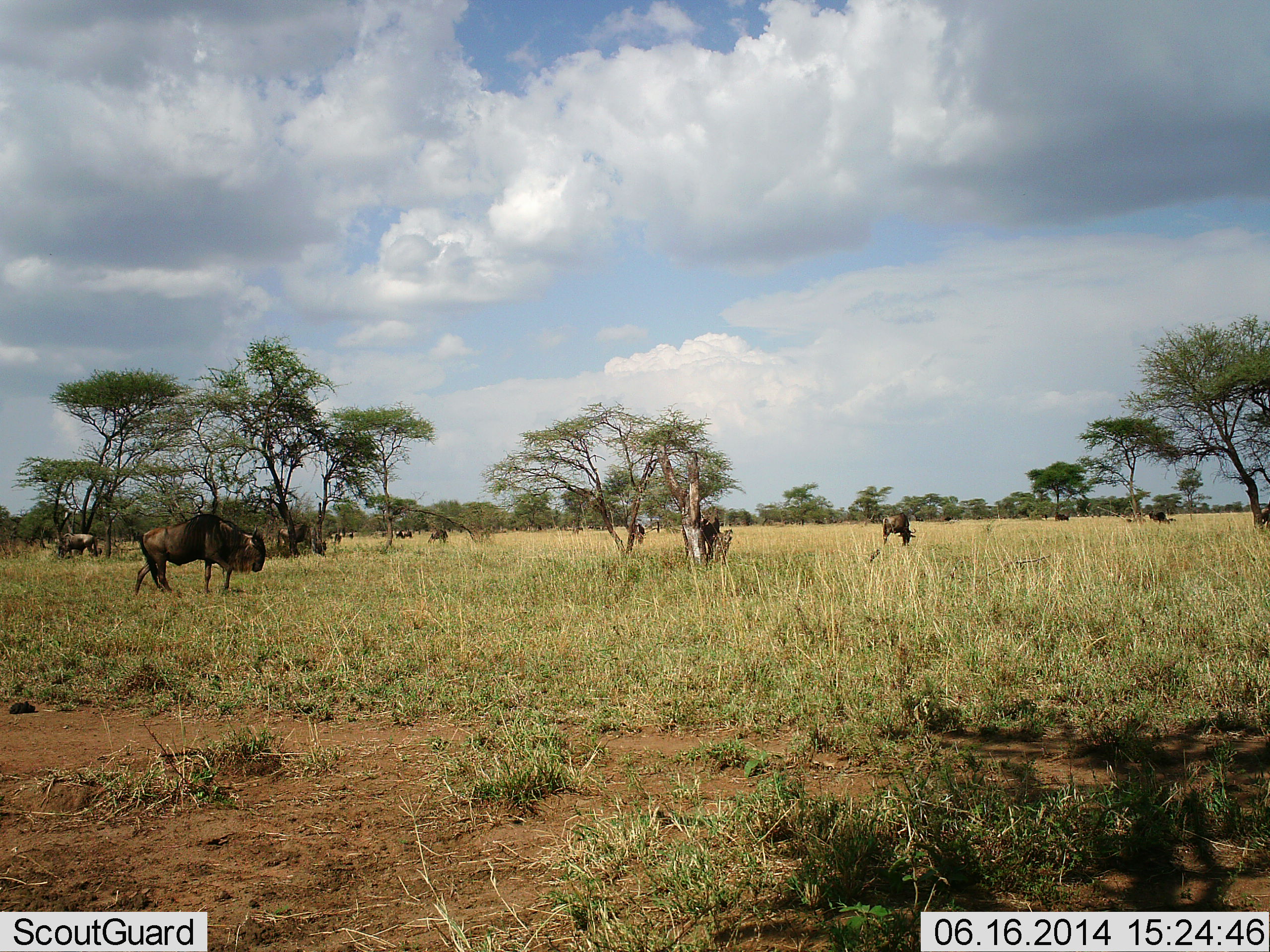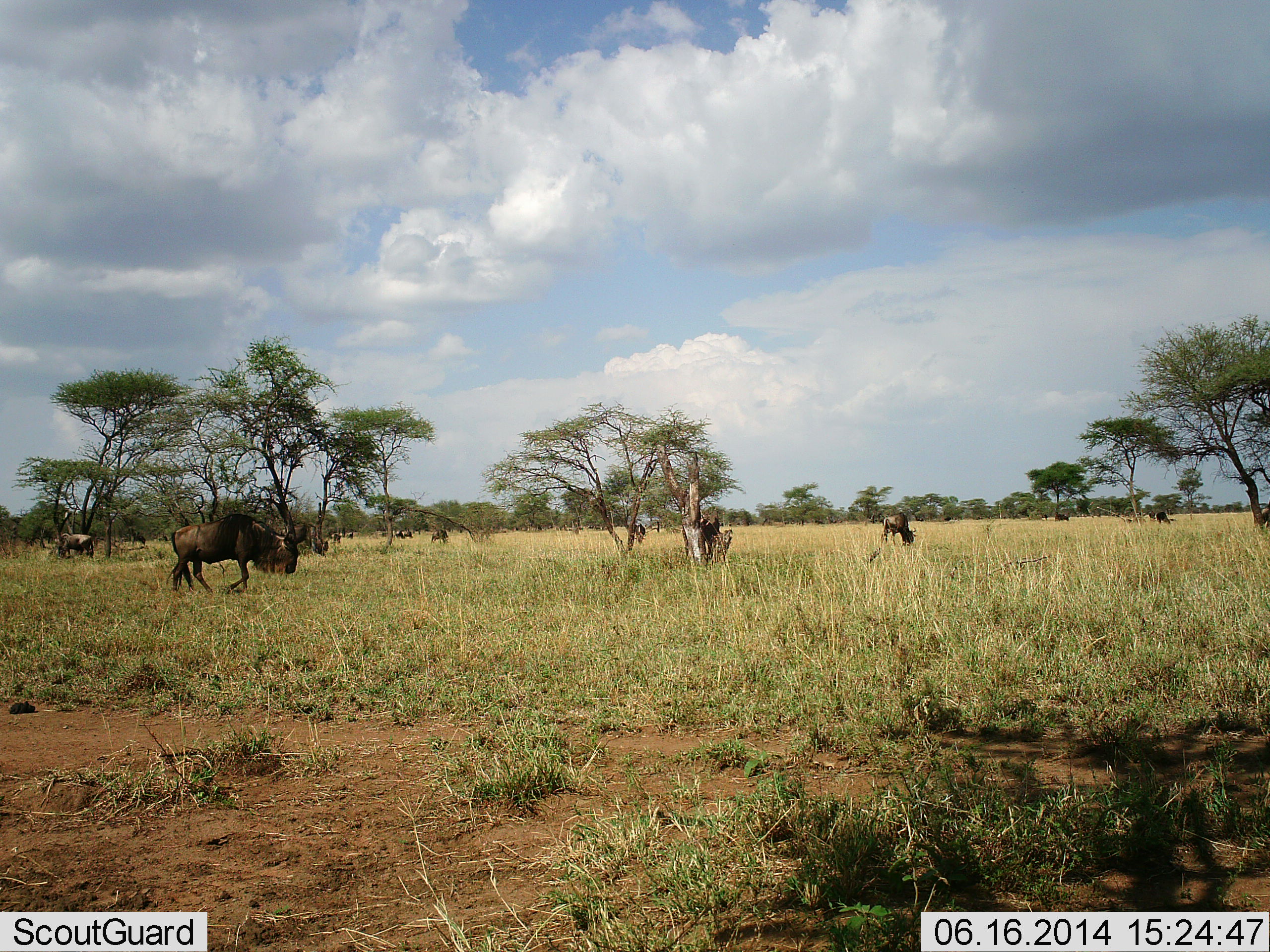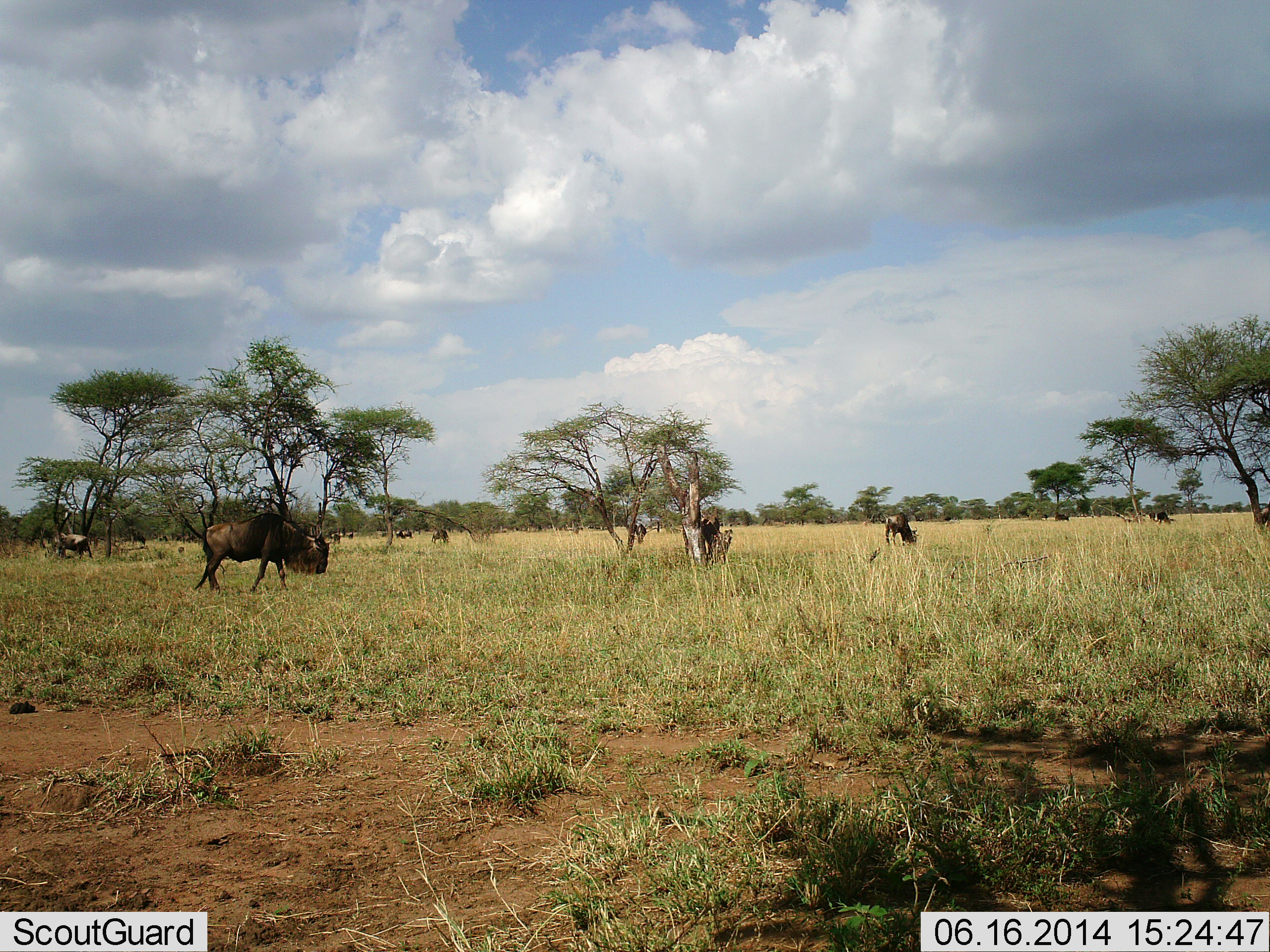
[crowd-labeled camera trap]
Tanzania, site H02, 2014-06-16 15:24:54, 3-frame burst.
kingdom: Animalia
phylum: Chordata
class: Mammalia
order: Artiodactyla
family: Bovidae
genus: Connochaetes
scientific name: Connochaetes taurinus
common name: blue wildebeest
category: wildebeest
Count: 11-50.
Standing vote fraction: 40%.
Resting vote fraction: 10%.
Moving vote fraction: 70%.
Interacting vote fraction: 0%.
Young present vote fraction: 0%.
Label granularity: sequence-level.